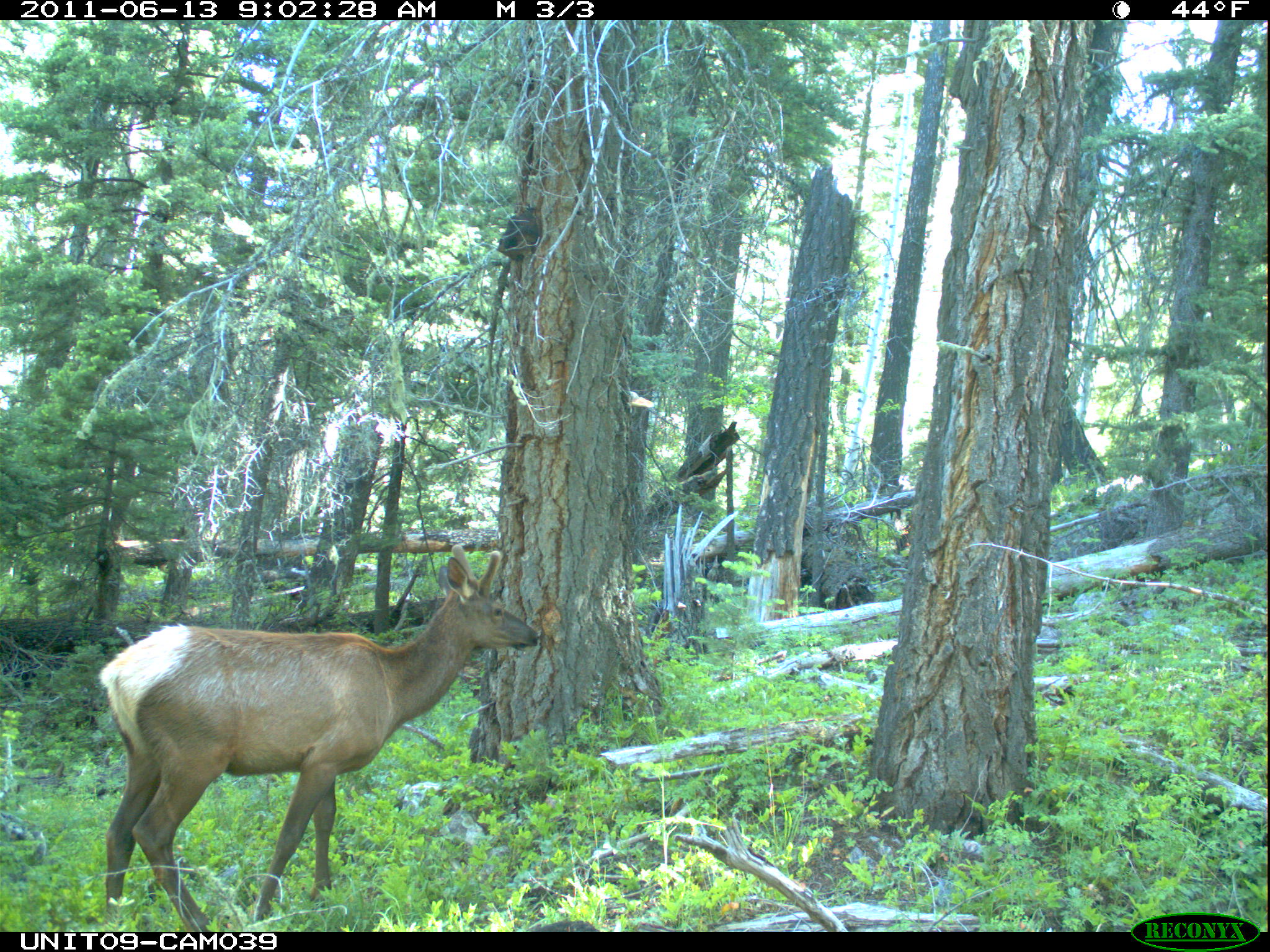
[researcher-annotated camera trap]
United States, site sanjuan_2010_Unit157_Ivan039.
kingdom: Animalia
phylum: Chordata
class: Mammalia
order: Artiodactyla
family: Cervidae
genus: Cervus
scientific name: Cervus elaphus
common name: red deer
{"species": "Cervus elaphus (red deer)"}